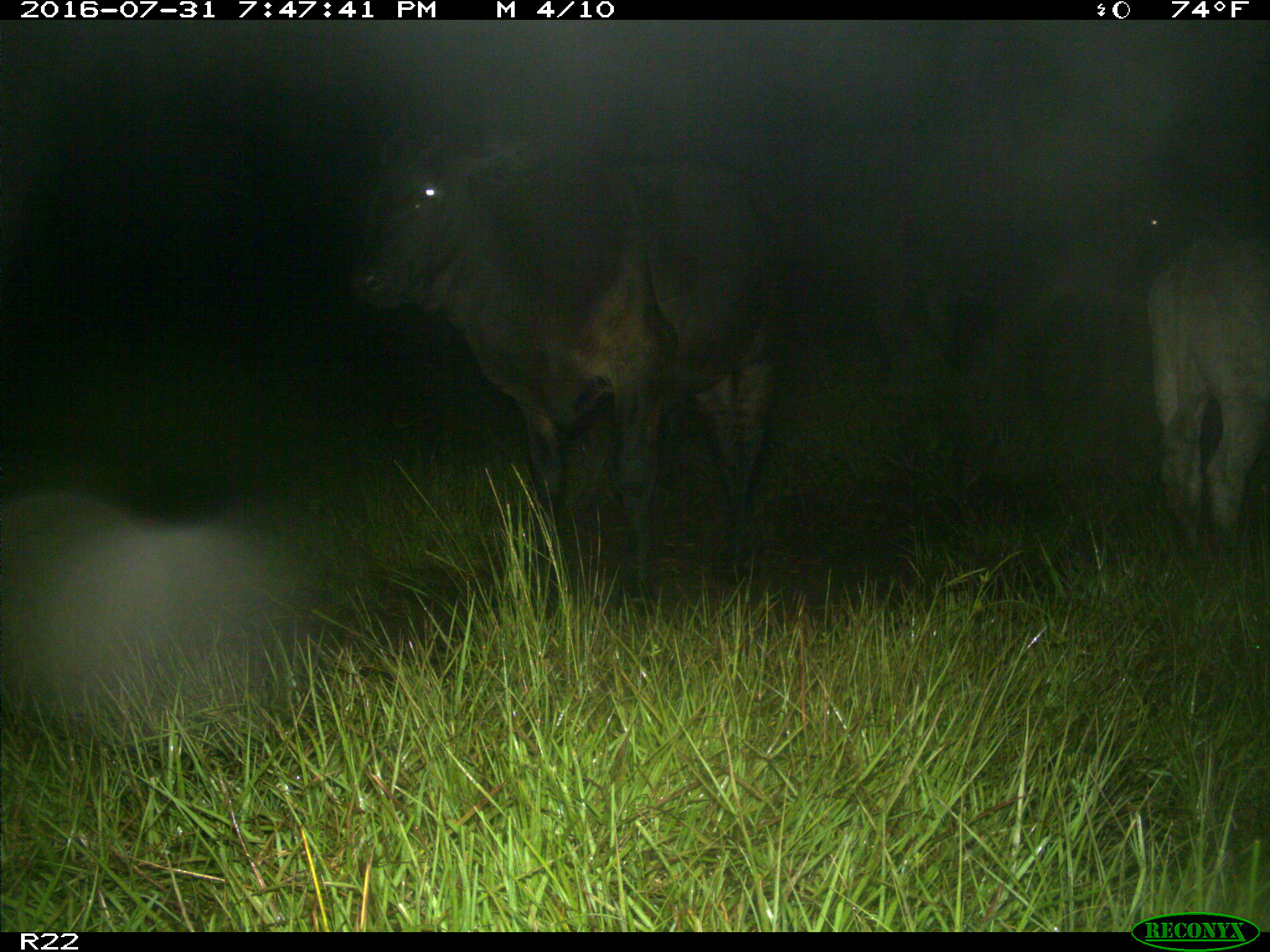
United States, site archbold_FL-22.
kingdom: Animalia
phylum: Chordata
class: Mammalia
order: Artiodactyla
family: Bovidae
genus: Bos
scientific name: Bos taurus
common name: domestic cow